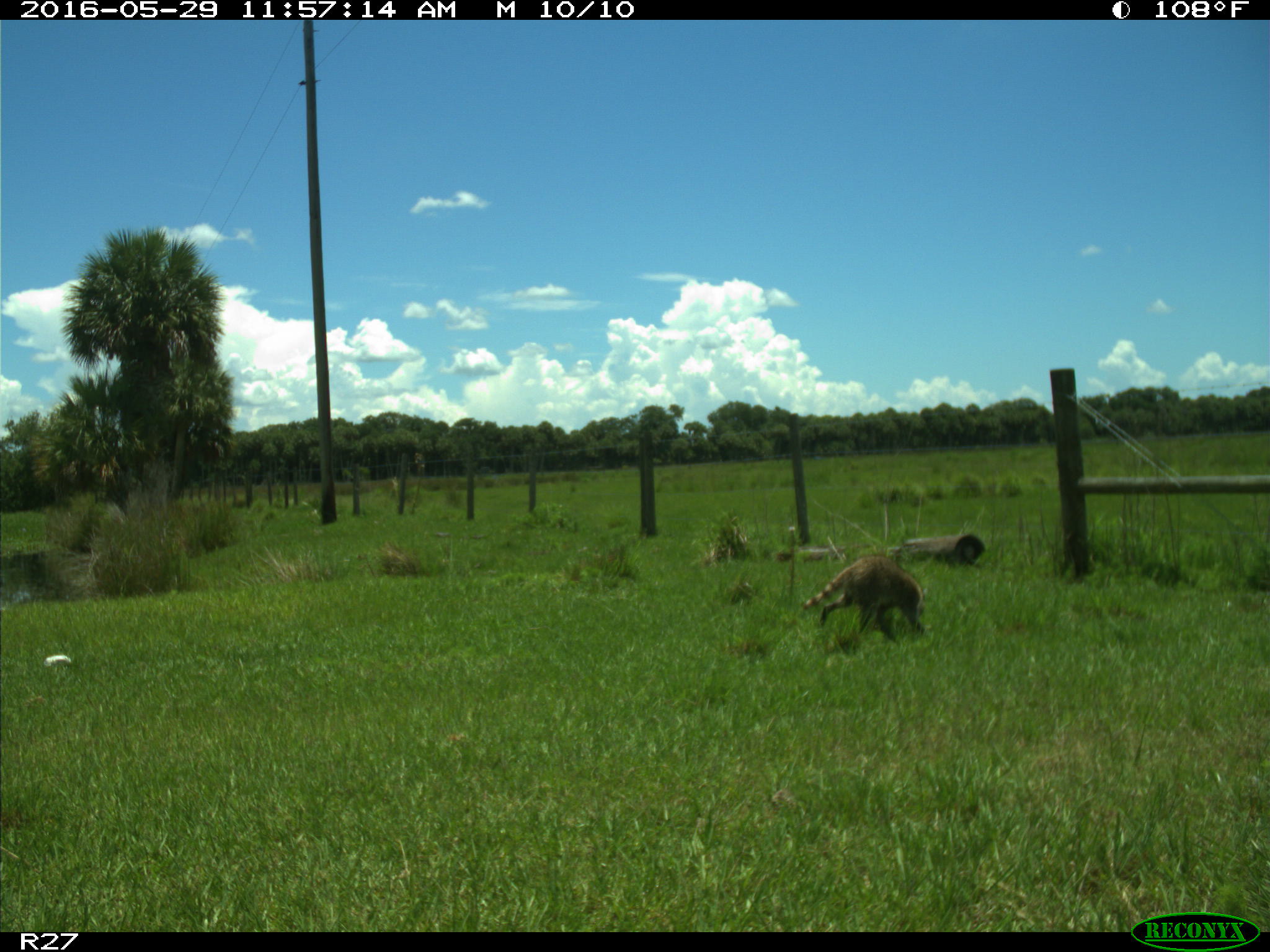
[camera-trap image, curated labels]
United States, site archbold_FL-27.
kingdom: Animalia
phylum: Chordata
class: Mammalia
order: Carnivora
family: Procyonidae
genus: Procyon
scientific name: Procyon lotor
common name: common raccoon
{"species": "Procyon lotor (common raccoon)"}